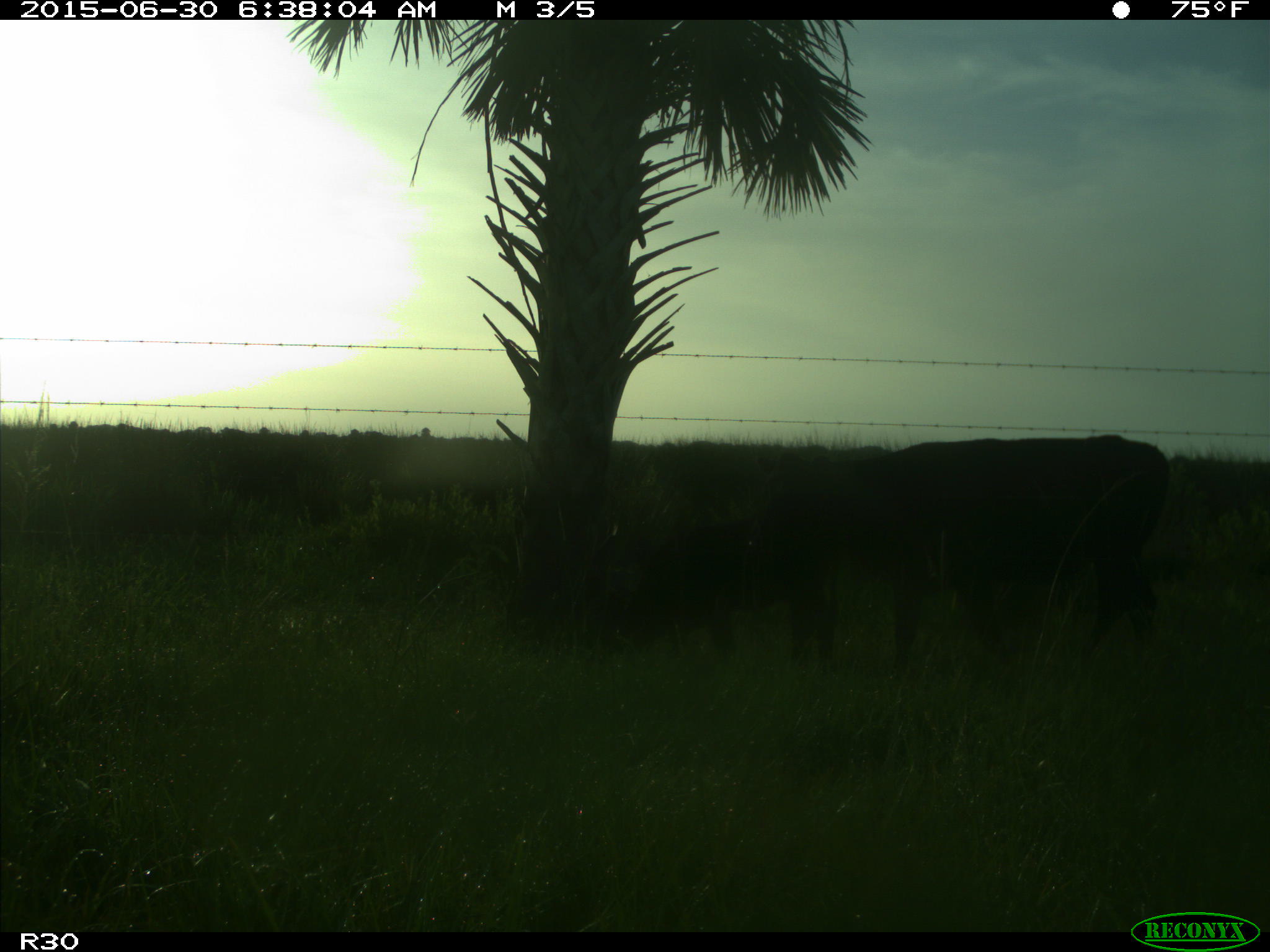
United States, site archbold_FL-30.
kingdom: Animalia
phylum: Chordata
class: Mammalia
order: Artiodactyla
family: Bovidae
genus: Bos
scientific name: Bos taurus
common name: domestic cow